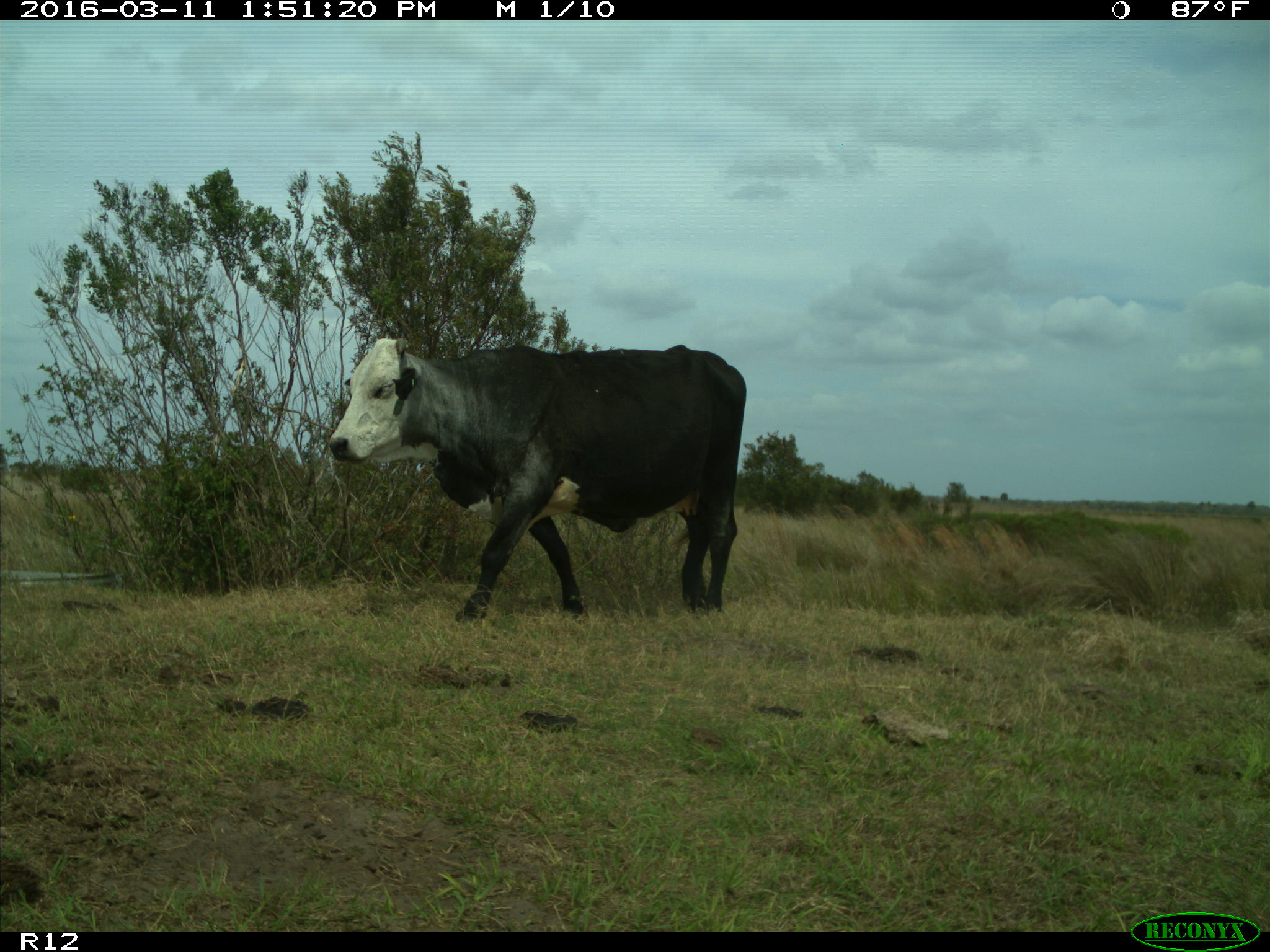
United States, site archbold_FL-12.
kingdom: Animalia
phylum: Chordata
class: Mammalia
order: Artiodactyla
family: Bovidae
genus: Bos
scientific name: Bos taurus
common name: domestic cow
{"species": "Bos taurus (domestic cow)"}